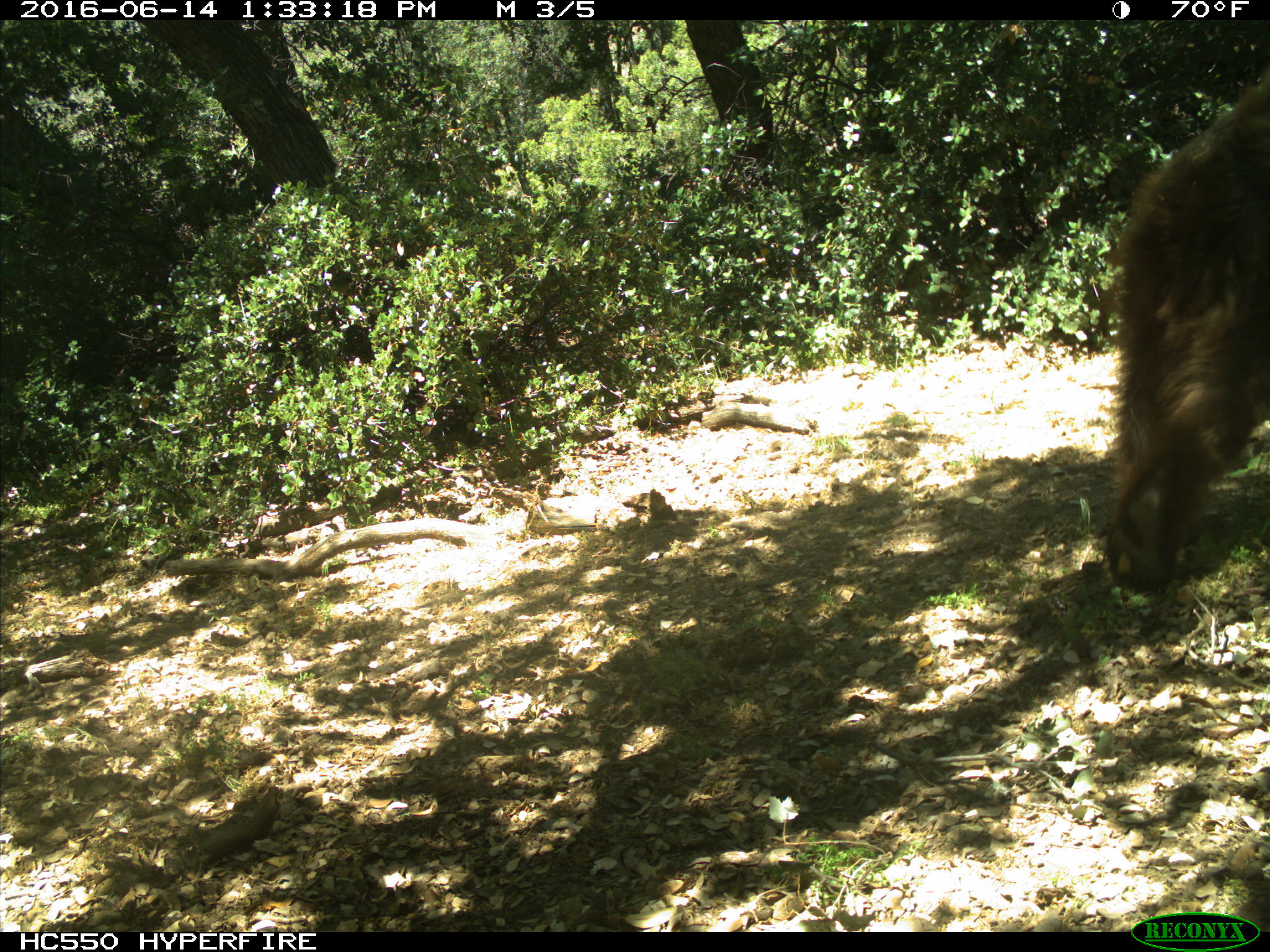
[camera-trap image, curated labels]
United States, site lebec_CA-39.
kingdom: Animalia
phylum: Chordata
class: Mammalia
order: Carnivora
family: Ursidae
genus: Ursus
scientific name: Ursus americanus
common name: american black bear